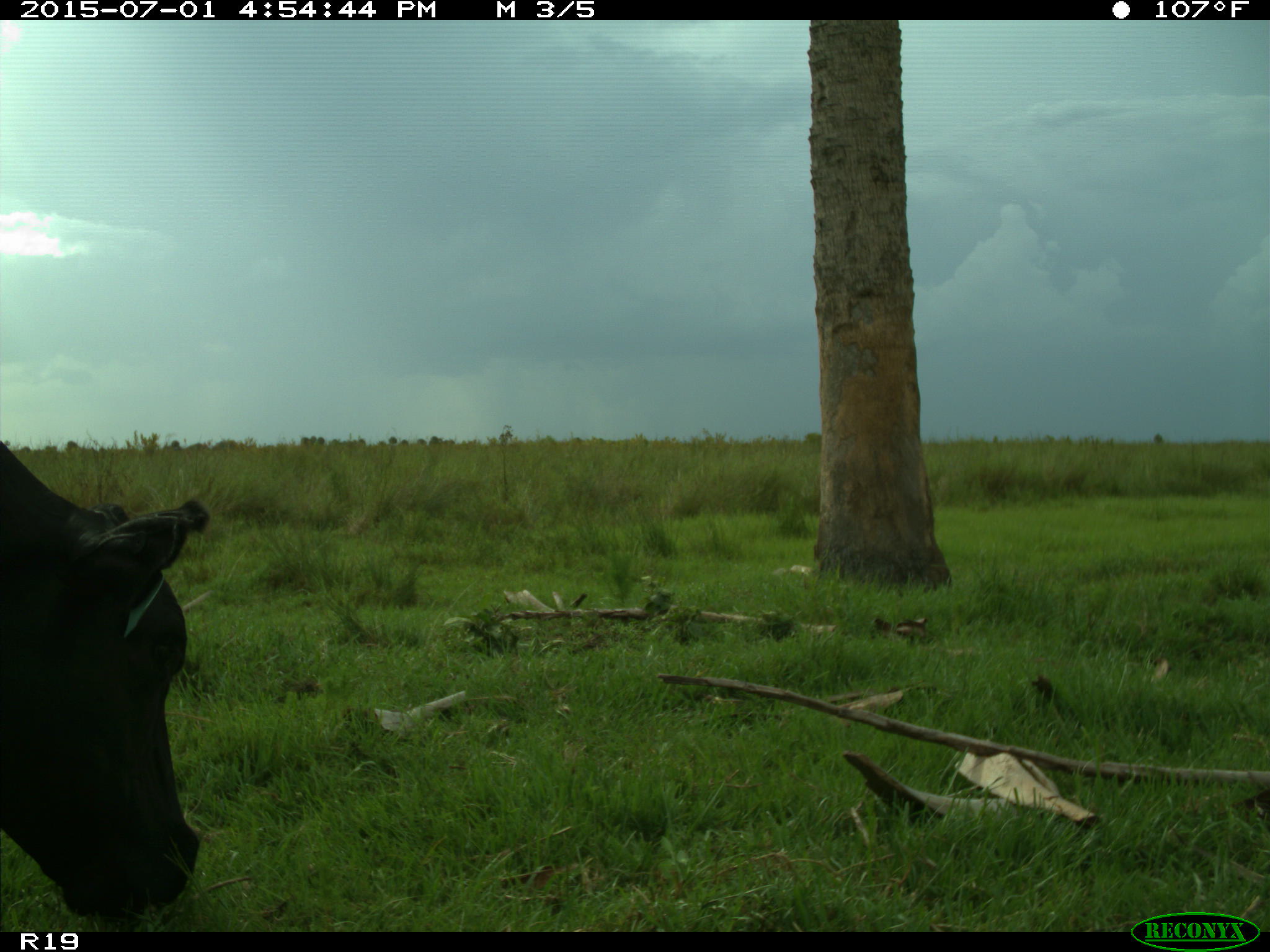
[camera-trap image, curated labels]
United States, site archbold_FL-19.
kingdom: Animalia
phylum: Chordata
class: Mammalia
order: Artiodactyla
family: Bovidae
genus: Bos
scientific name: Bos taurus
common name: domestic cow